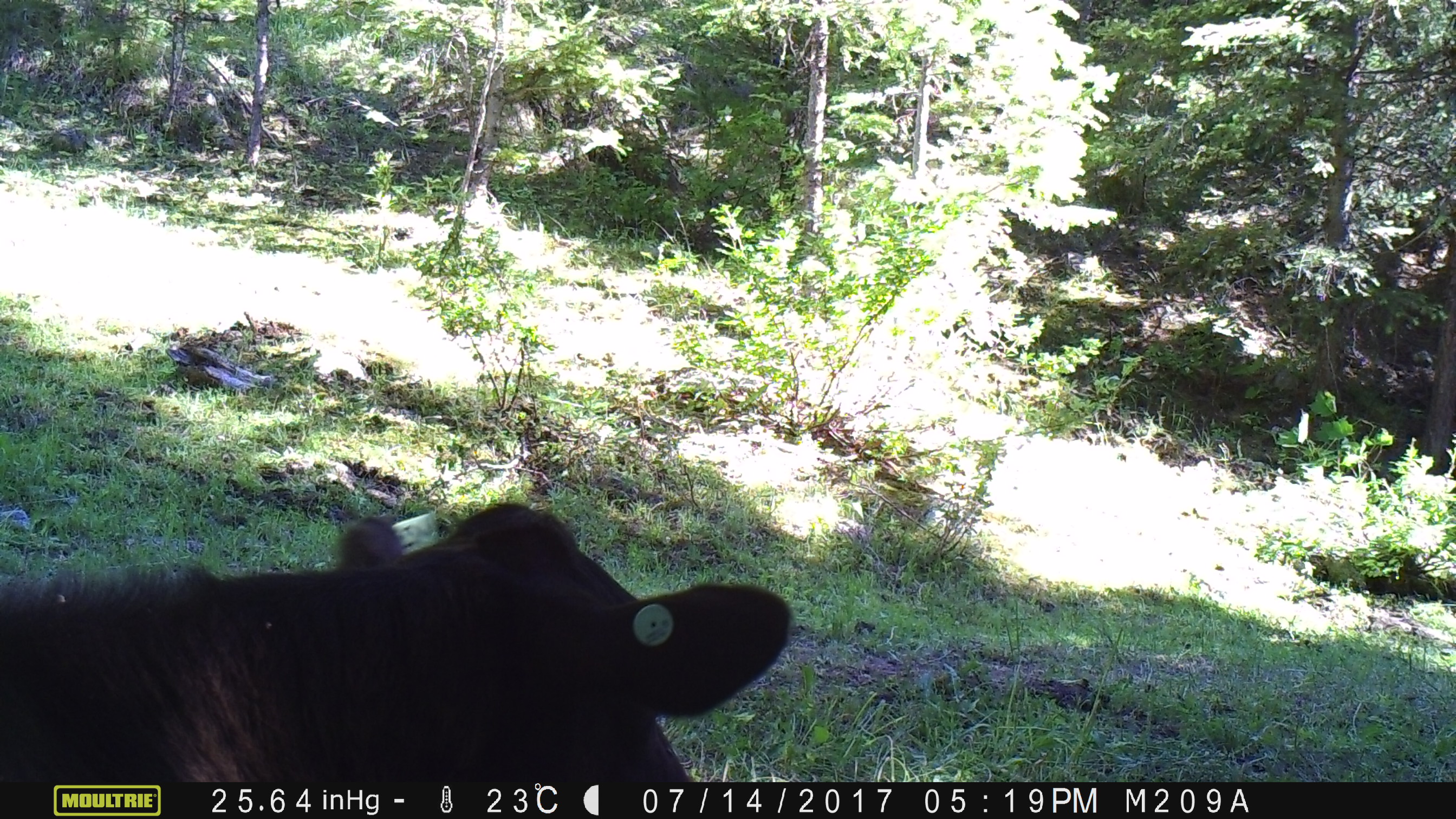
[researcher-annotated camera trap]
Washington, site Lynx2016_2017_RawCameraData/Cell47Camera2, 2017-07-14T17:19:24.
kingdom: Animalia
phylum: Chordata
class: Mammalia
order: Artiodactyla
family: Bovidae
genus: Bos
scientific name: Bos taurus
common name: domestic cattle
Domestic cattle (Bos taurus). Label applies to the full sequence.